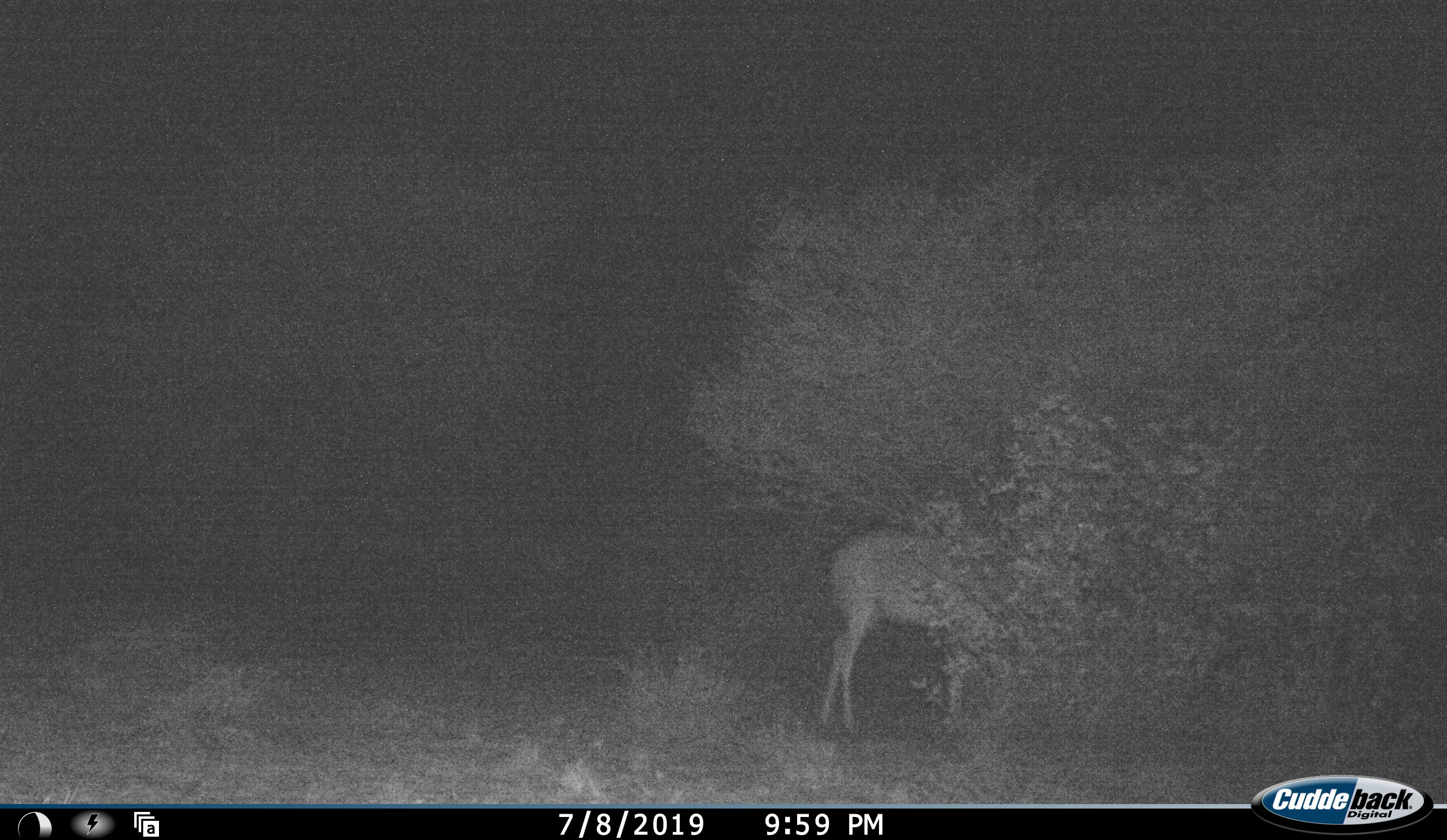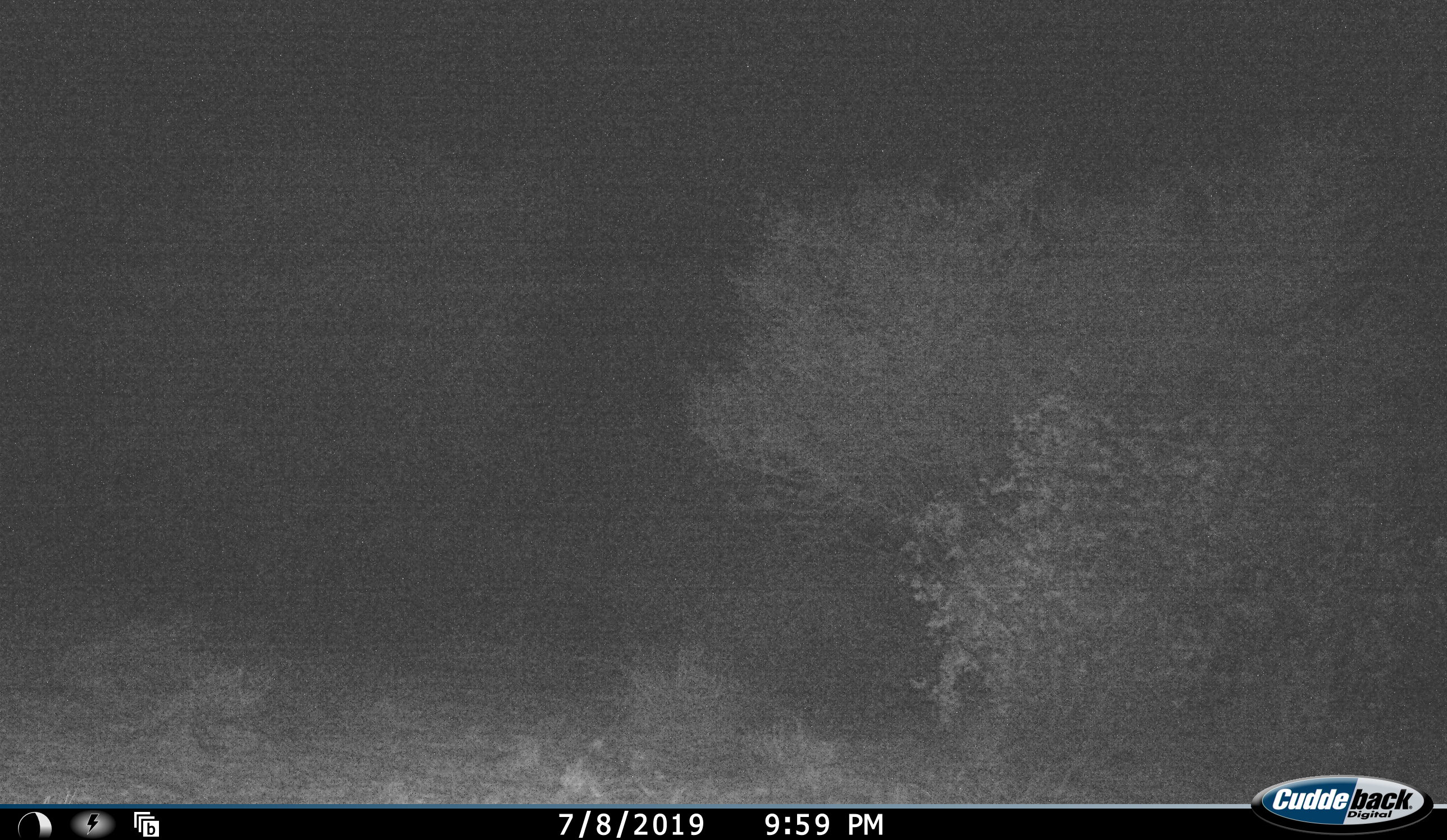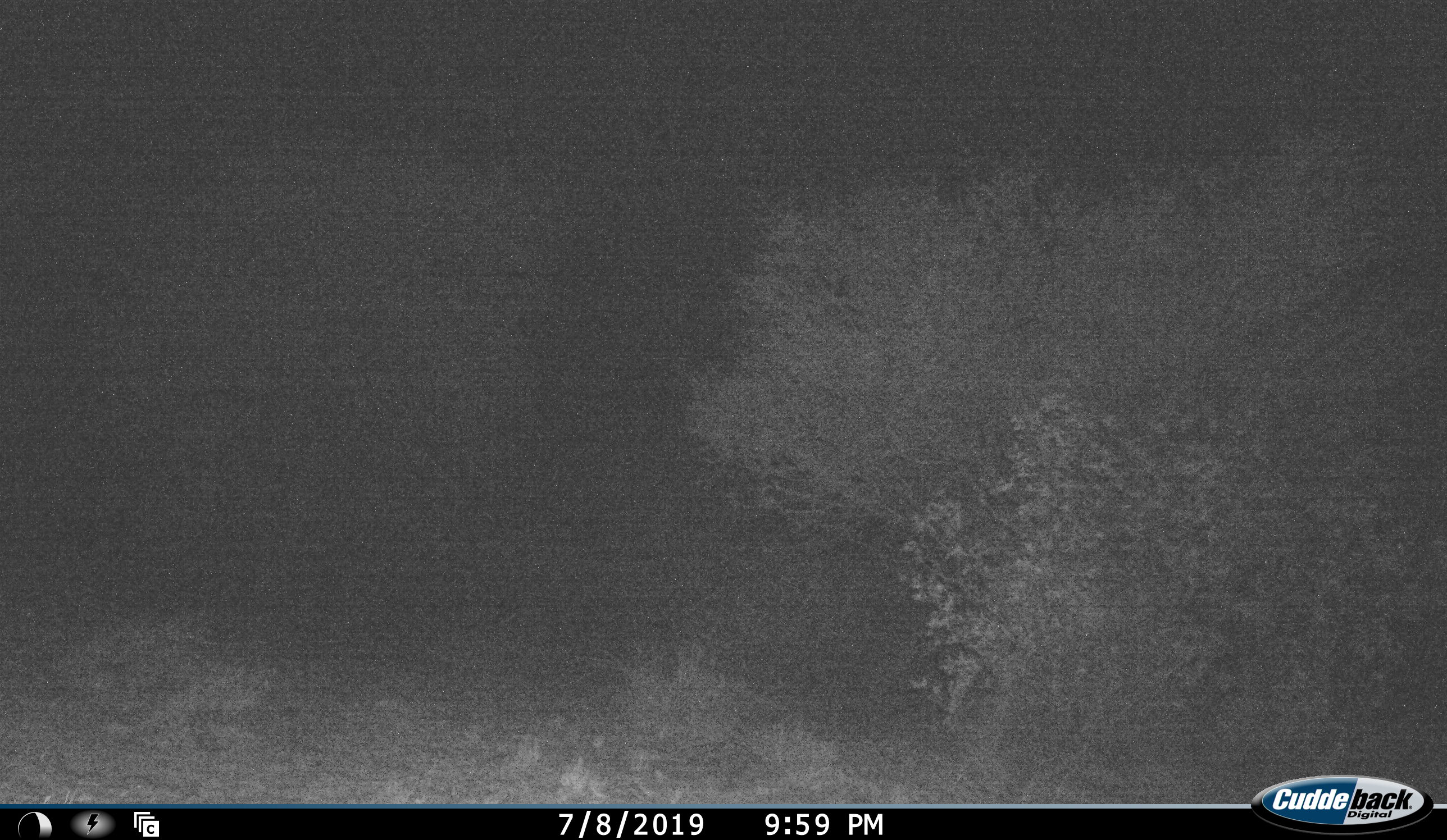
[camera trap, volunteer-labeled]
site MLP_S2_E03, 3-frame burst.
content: unidentified animal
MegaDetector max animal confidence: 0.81